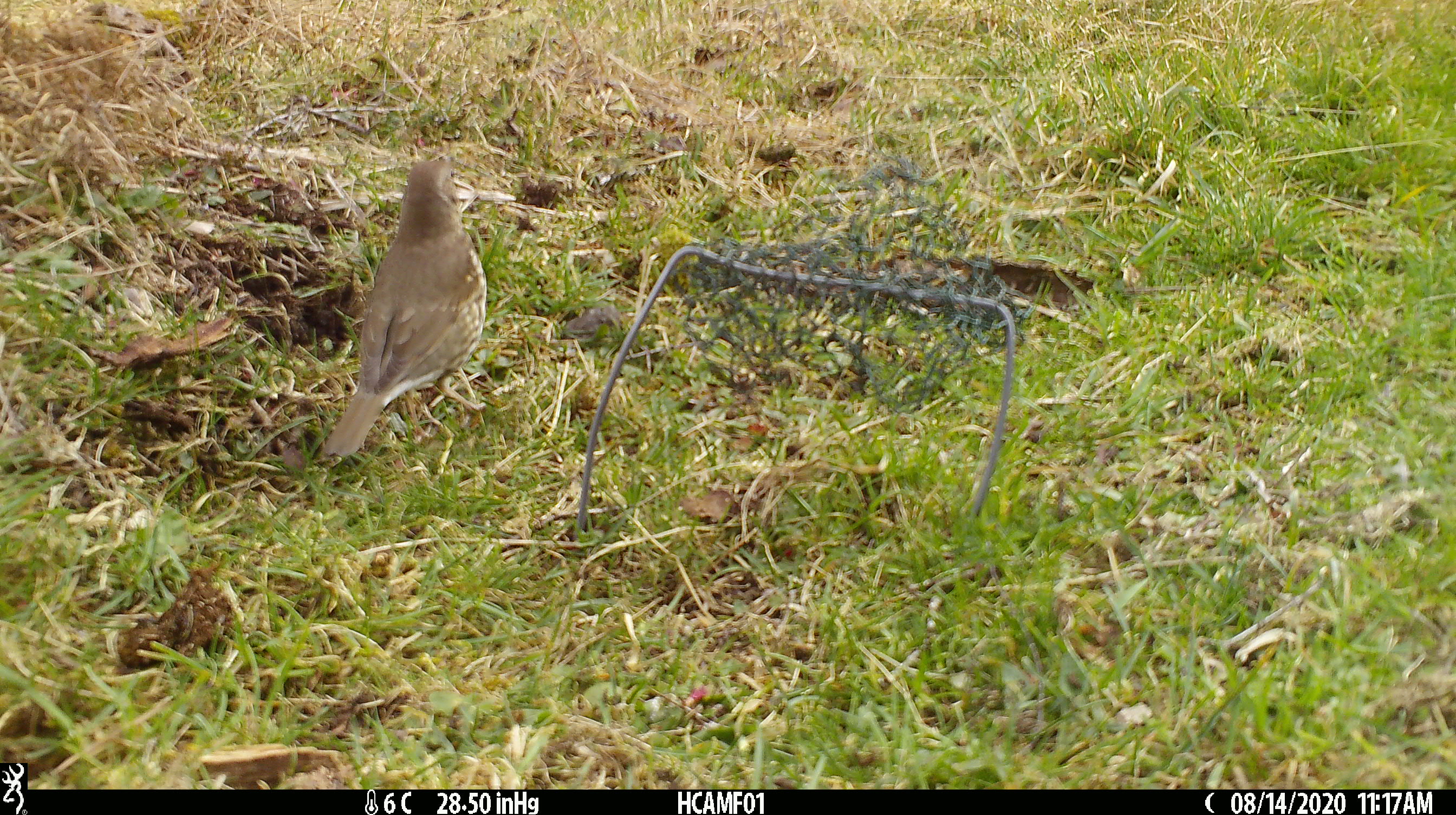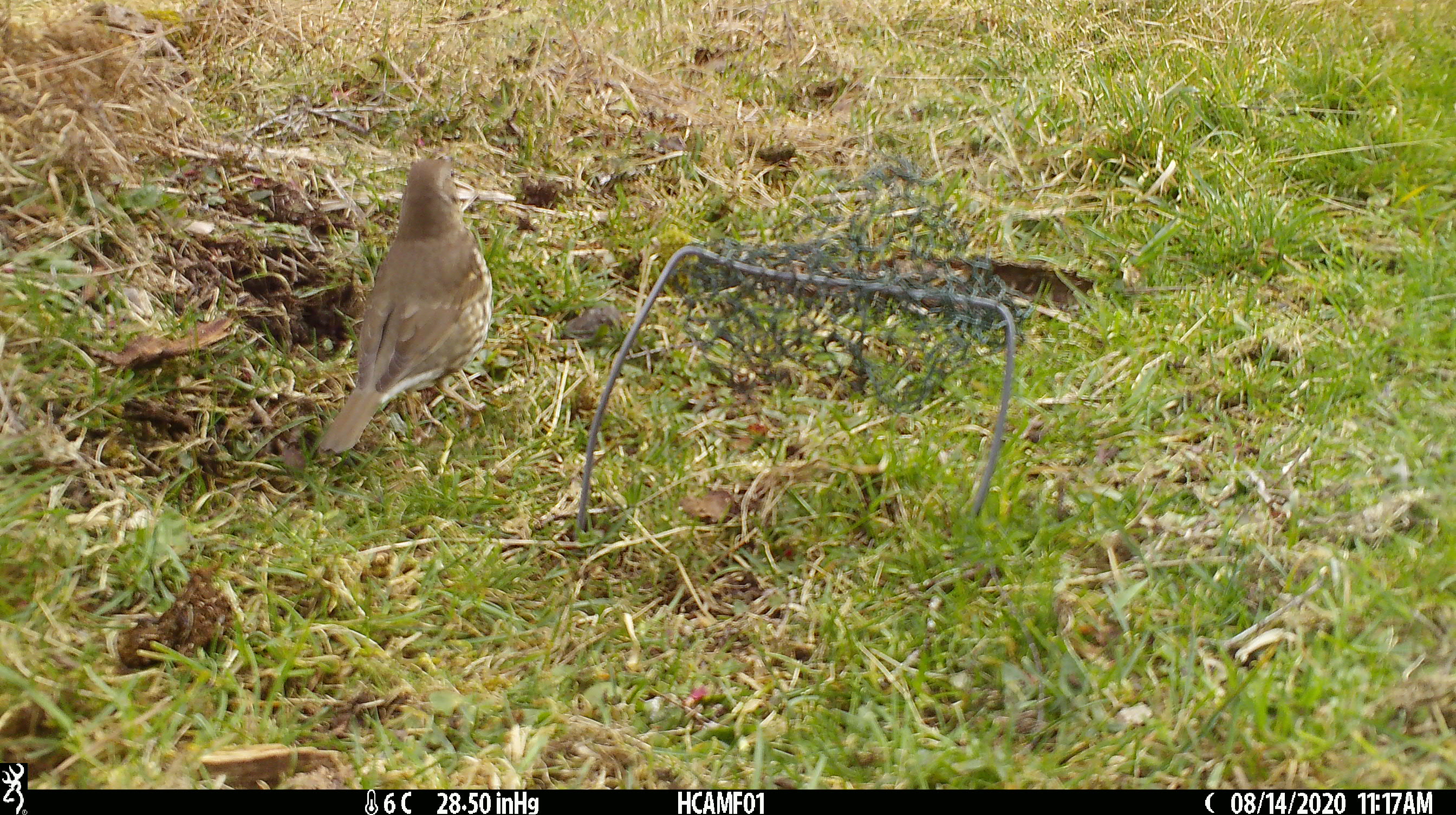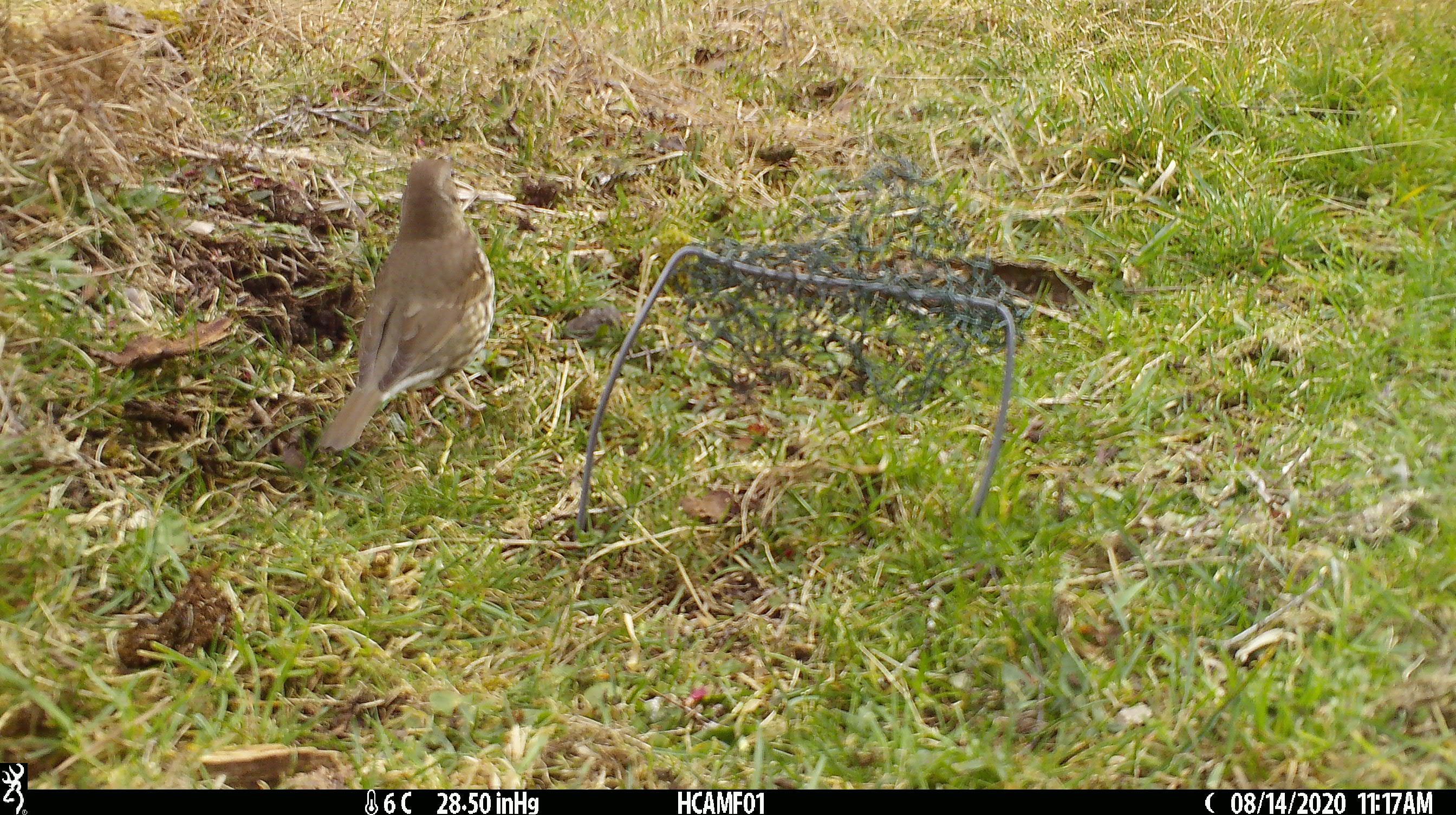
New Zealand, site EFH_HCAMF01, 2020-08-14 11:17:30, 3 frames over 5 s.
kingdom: Animalia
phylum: Chordata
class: Aves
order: Passeriformes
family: Turdidae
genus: Turdus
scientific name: Turdus philomelos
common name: song thrush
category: thrush